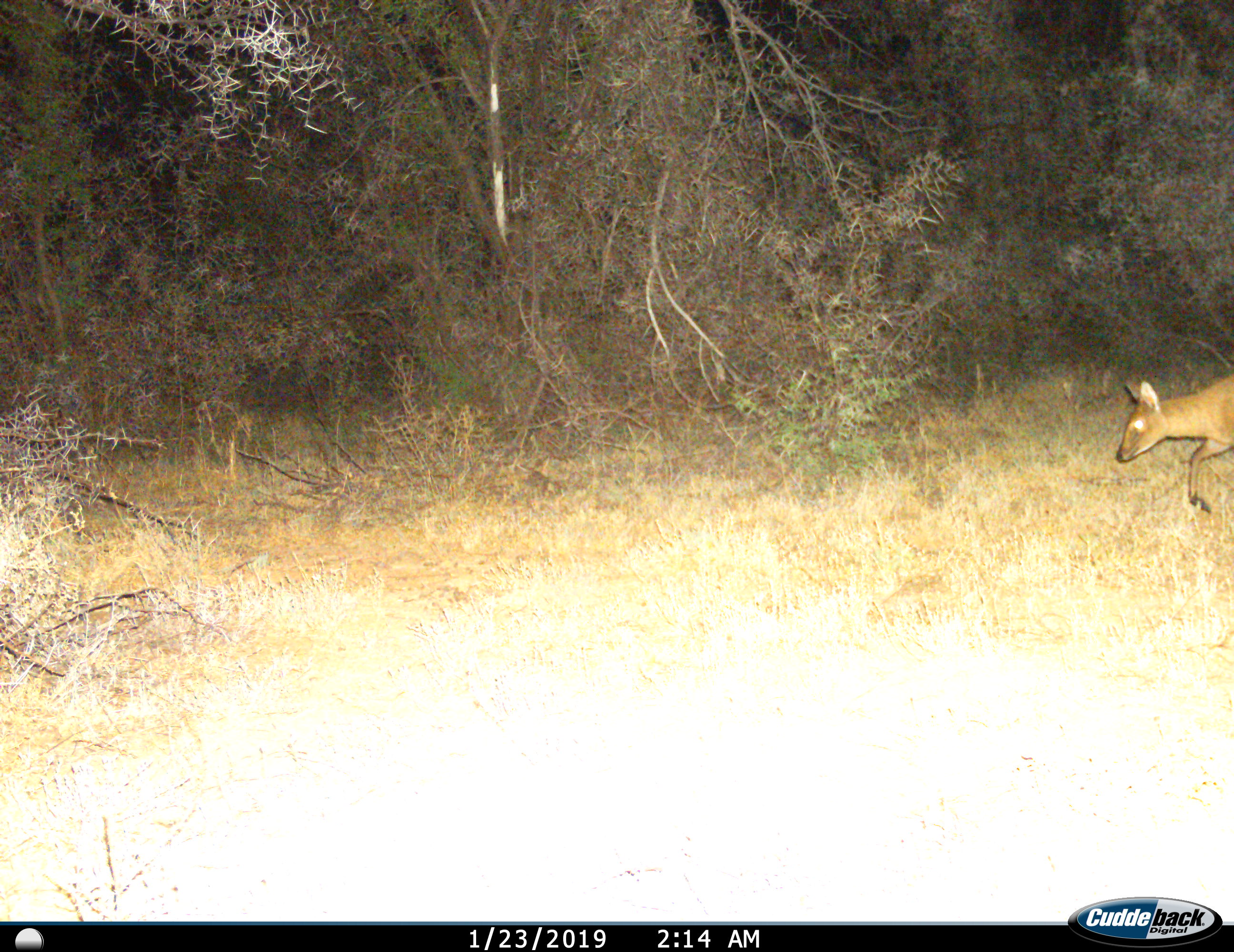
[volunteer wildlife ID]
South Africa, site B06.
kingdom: Animalia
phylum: Chordata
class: Mammalia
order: Artiodactyla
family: Bovidae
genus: Sylvicapra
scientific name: Sylvicapra grimmia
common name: common grey duiker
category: duikercommongrey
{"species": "duikercommongrey (common grey duiker) (Sylvicapra grimmia)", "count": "1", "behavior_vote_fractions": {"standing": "0%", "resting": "0%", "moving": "100%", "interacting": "0%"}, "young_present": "0%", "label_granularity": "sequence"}